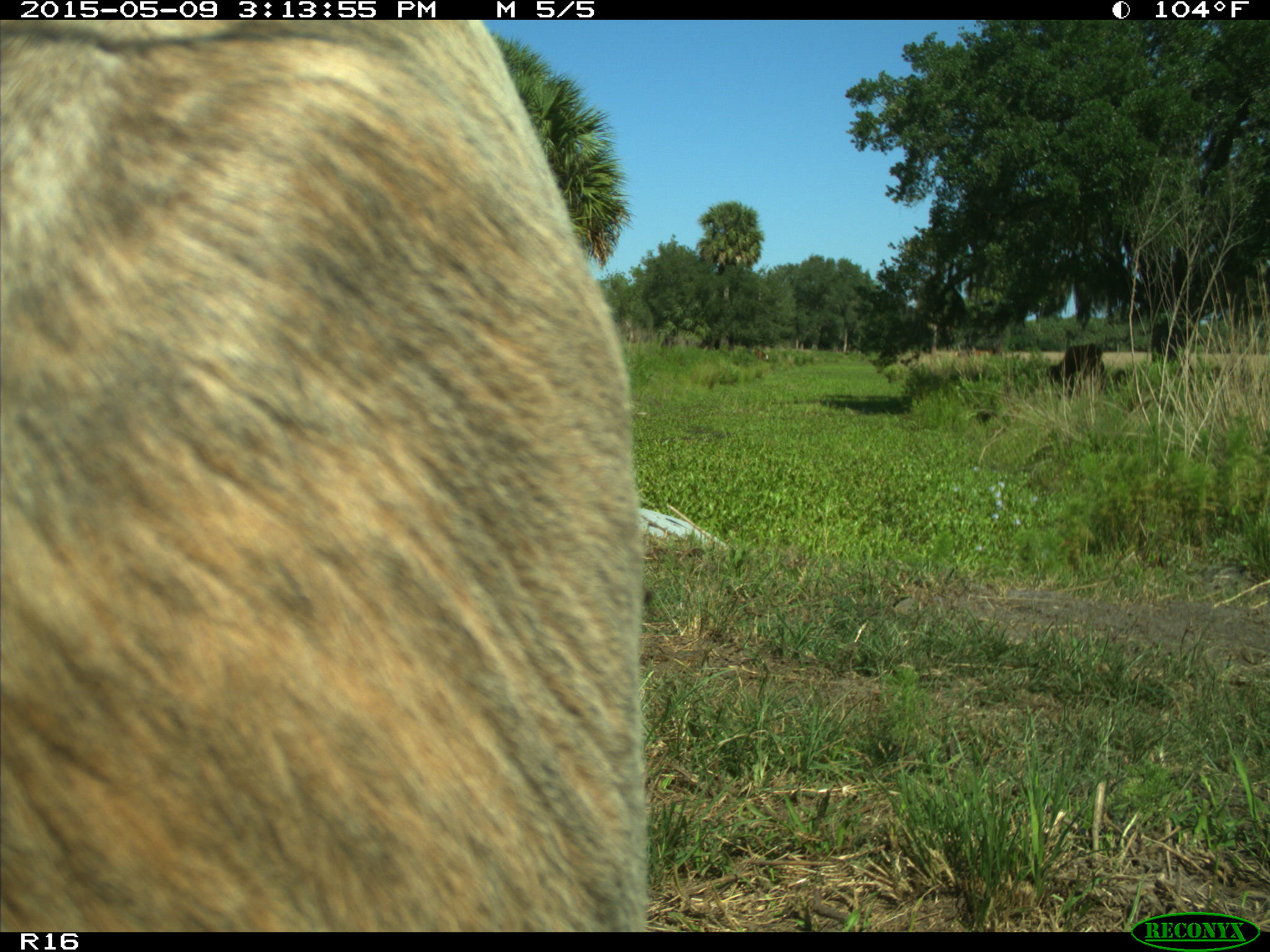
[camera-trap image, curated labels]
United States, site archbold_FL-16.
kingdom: Animalia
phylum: Chordata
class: Mammalia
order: Artiodactyla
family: Bovidae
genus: Bos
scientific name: Bos taurus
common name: domestic cow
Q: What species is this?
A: Bos taurus (domestic cow).